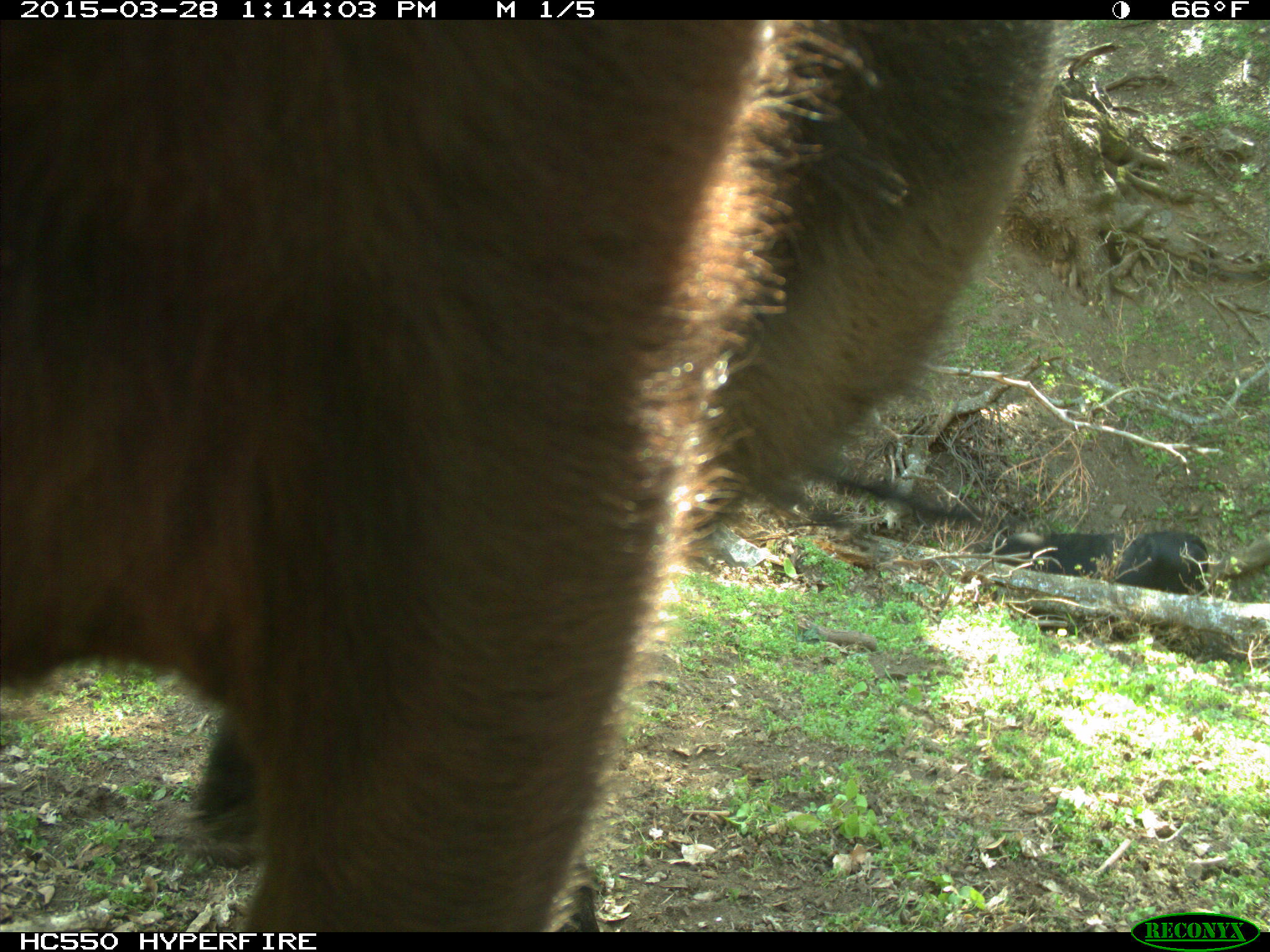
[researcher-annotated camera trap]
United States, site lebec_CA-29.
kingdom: Animalia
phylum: Chordata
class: Mammalia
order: Artiodactyla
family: Bovidae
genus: Bos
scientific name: Bos taurus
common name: domestic cow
Bos taurus (domestic cow).